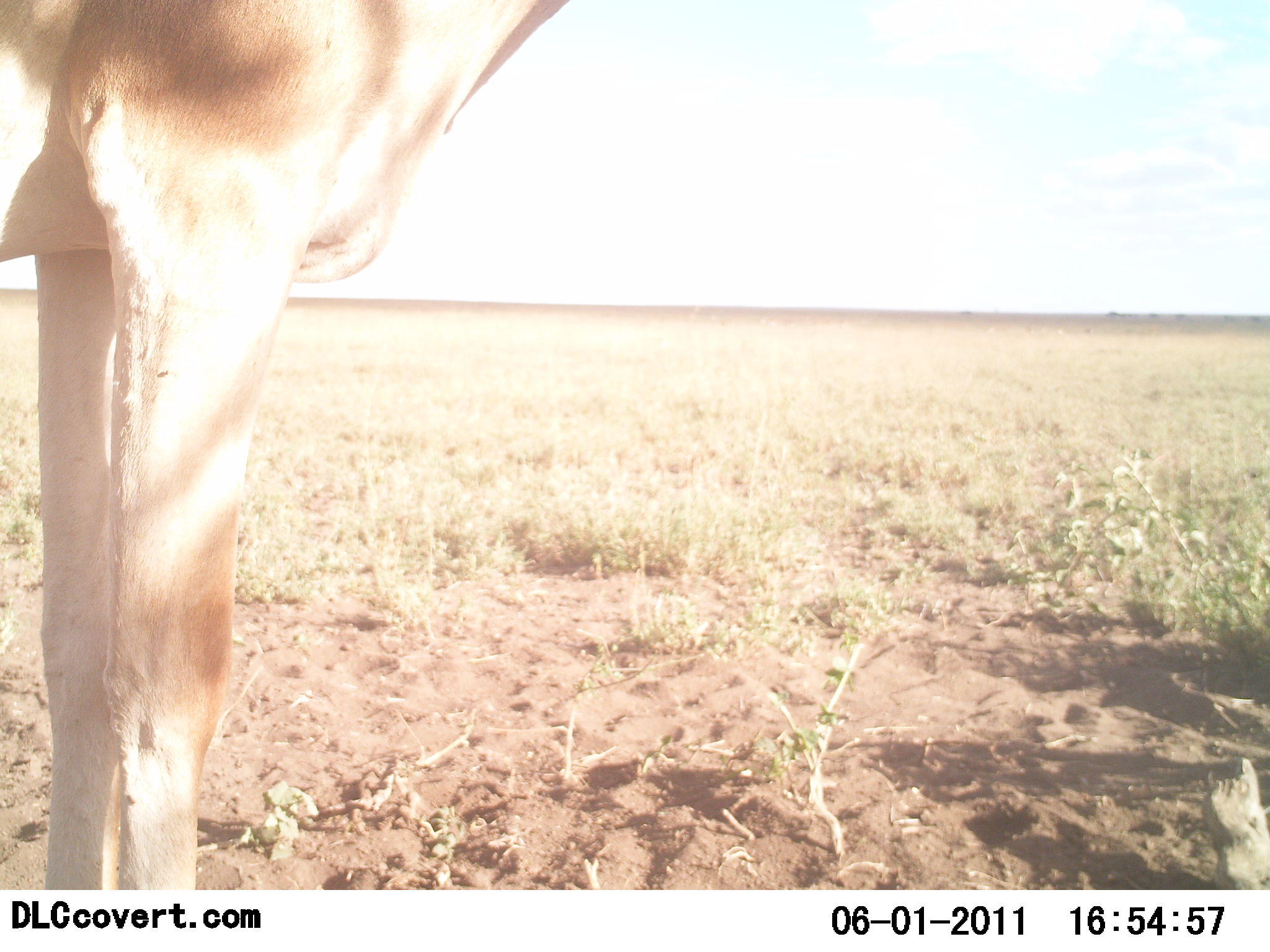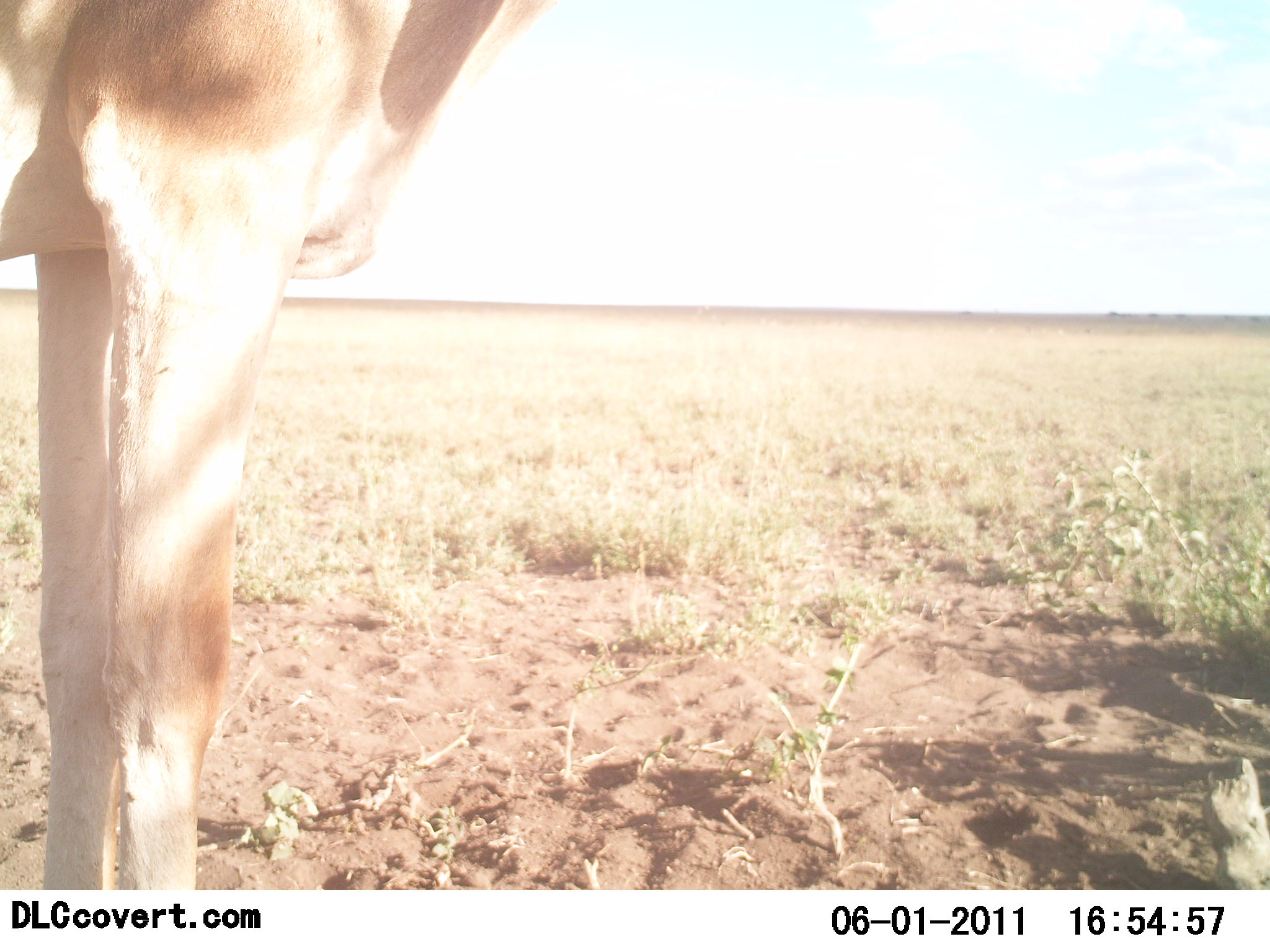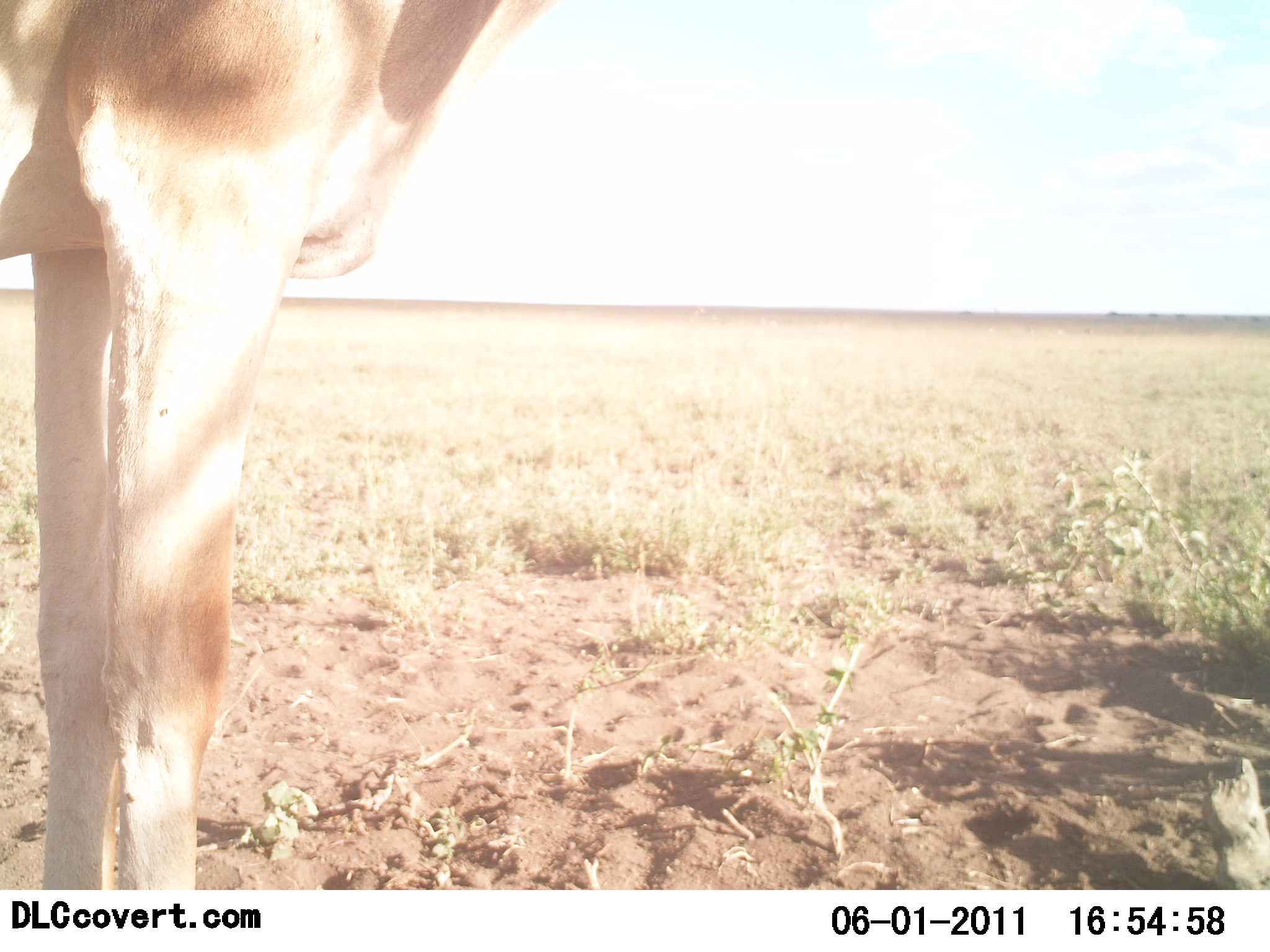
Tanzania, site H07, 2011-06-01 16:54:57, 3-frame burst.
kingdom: Animalia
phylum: Chordata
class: Mammalia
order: Artiodactyla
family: Bovidae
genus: Alcelaphus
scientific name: Alcelaphus buselaphus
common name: hartebeest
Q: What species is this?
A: Hartebeest (Alcelaphus buselaphus).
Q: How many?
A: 1.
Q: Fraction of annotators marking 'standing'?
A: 100%.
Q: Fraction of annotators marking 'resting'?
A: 0%.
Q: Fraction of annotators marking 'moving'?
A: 0%.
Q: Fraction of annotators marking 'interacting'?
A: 0%.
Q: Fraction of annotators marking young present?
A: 0%.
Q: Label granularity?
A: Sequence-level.